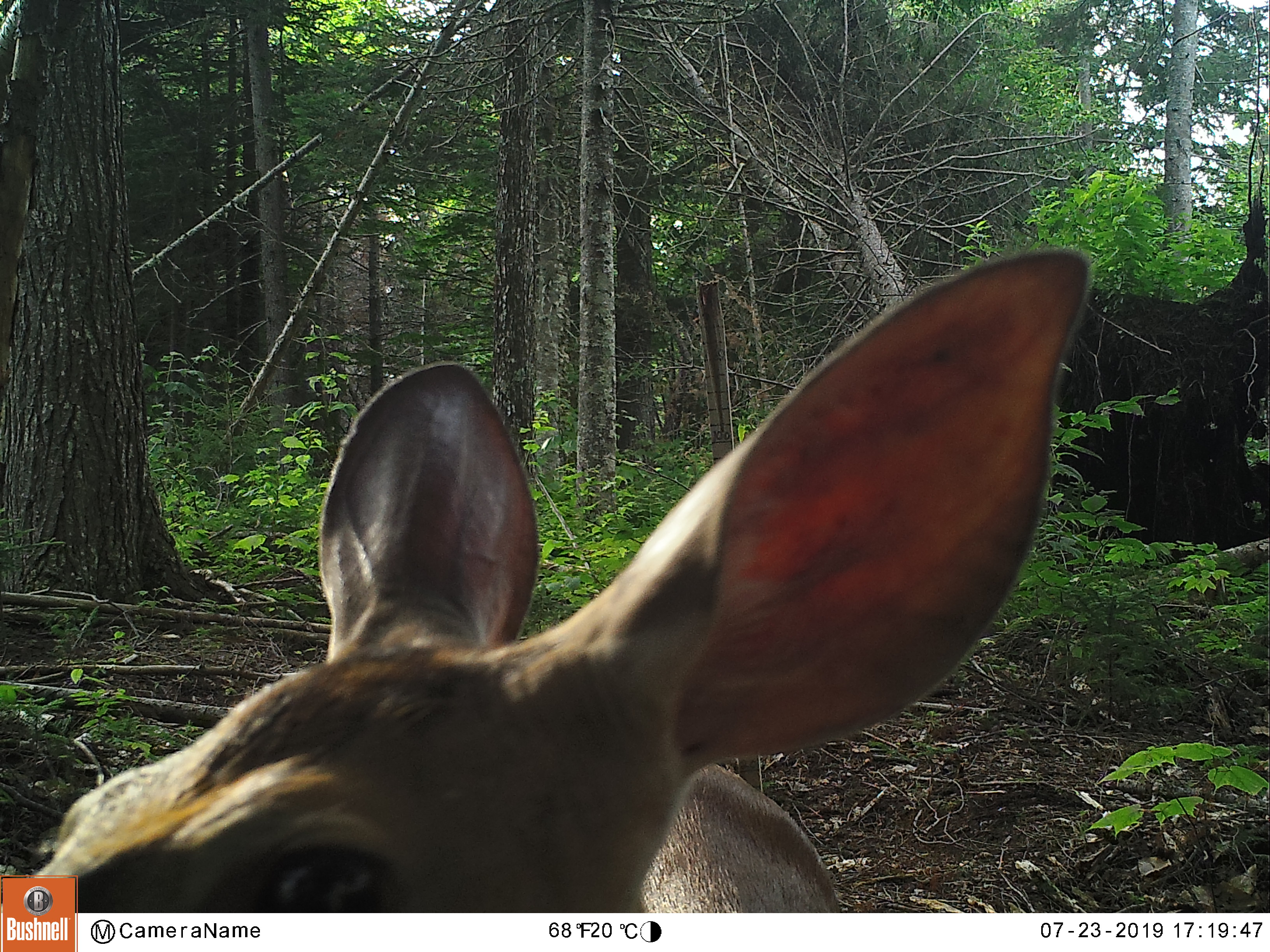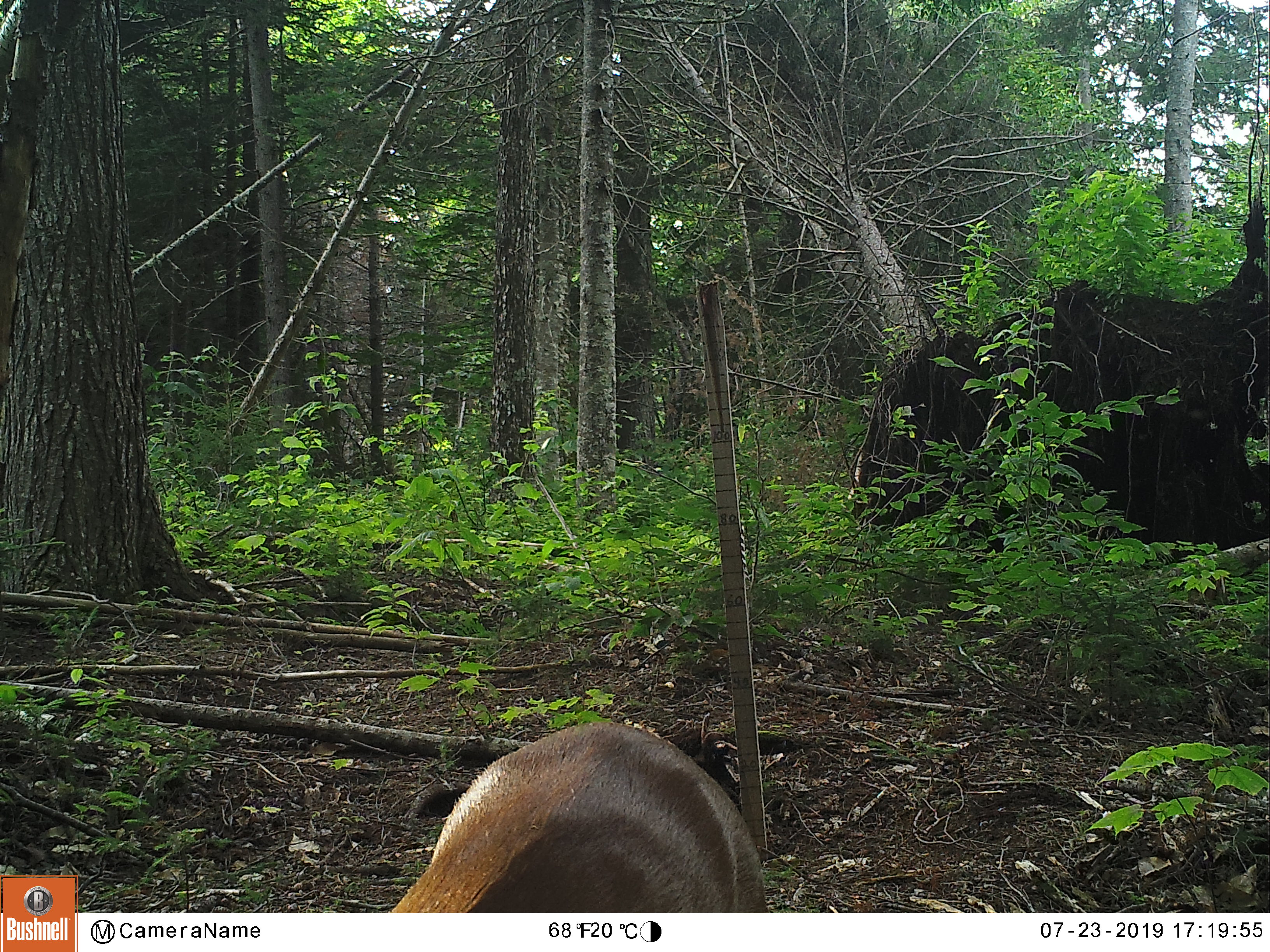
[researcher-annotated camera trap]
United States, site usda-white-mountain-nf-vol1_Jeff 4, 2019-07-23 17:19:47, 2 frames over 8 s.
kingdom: Animalia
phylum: Chordata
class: Mammalia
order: Artiodactyla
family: Cervidae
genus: Odocoileus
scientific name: Odocoileus virginianus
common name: white-tailed deer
White-tailed deer (Odocoileus virginianus).